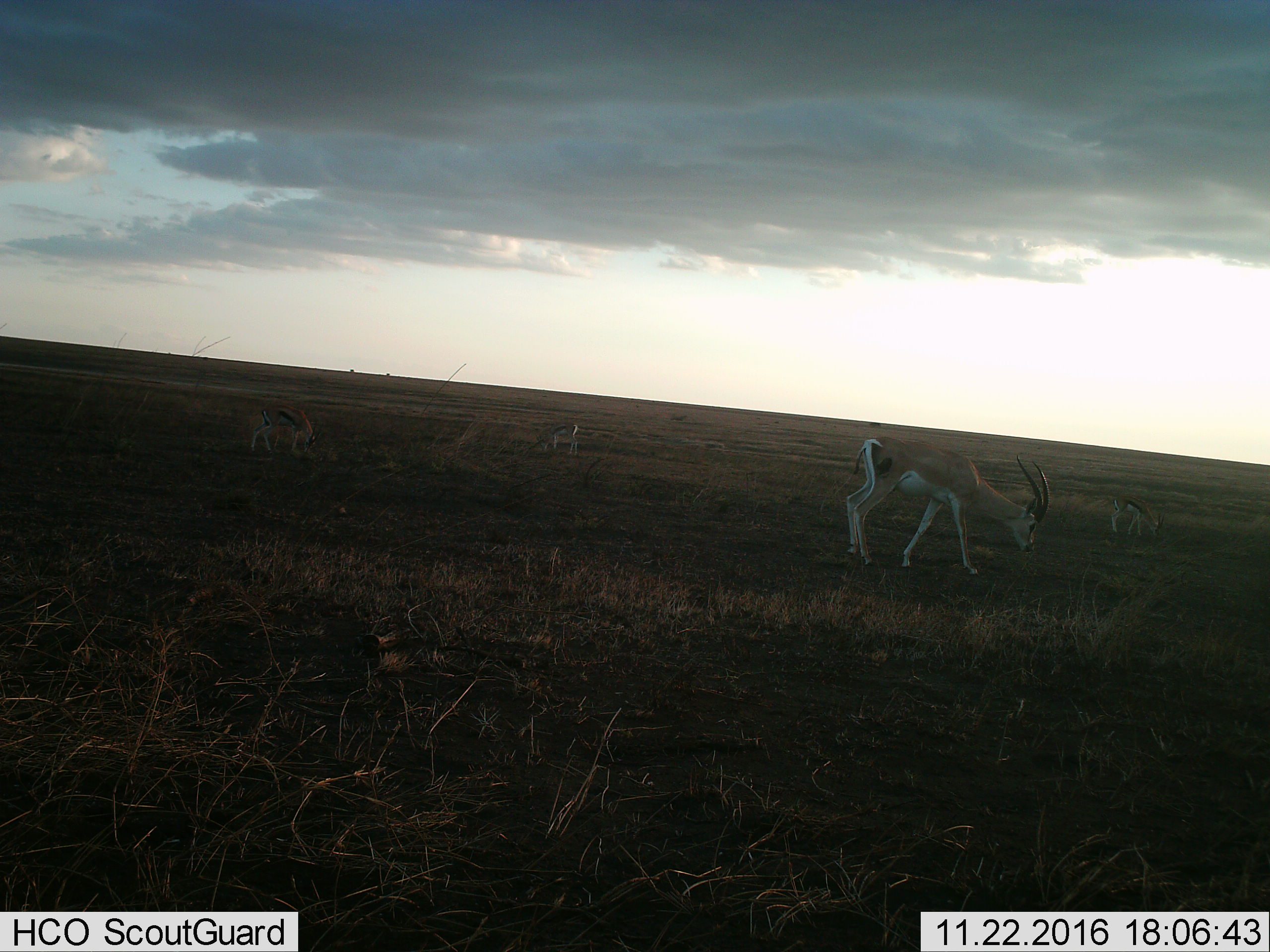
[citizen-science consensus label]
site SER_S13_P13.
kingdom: Animalia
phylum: Chordata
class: Mammalia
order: Artiodactyla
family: Bovidae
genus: Nanger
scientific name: Nanger granti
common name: grant's gazelle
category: gazellegrants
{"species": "gazellegrants (grant's gazelle) (Nanger granti)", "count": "2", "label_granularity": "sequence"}